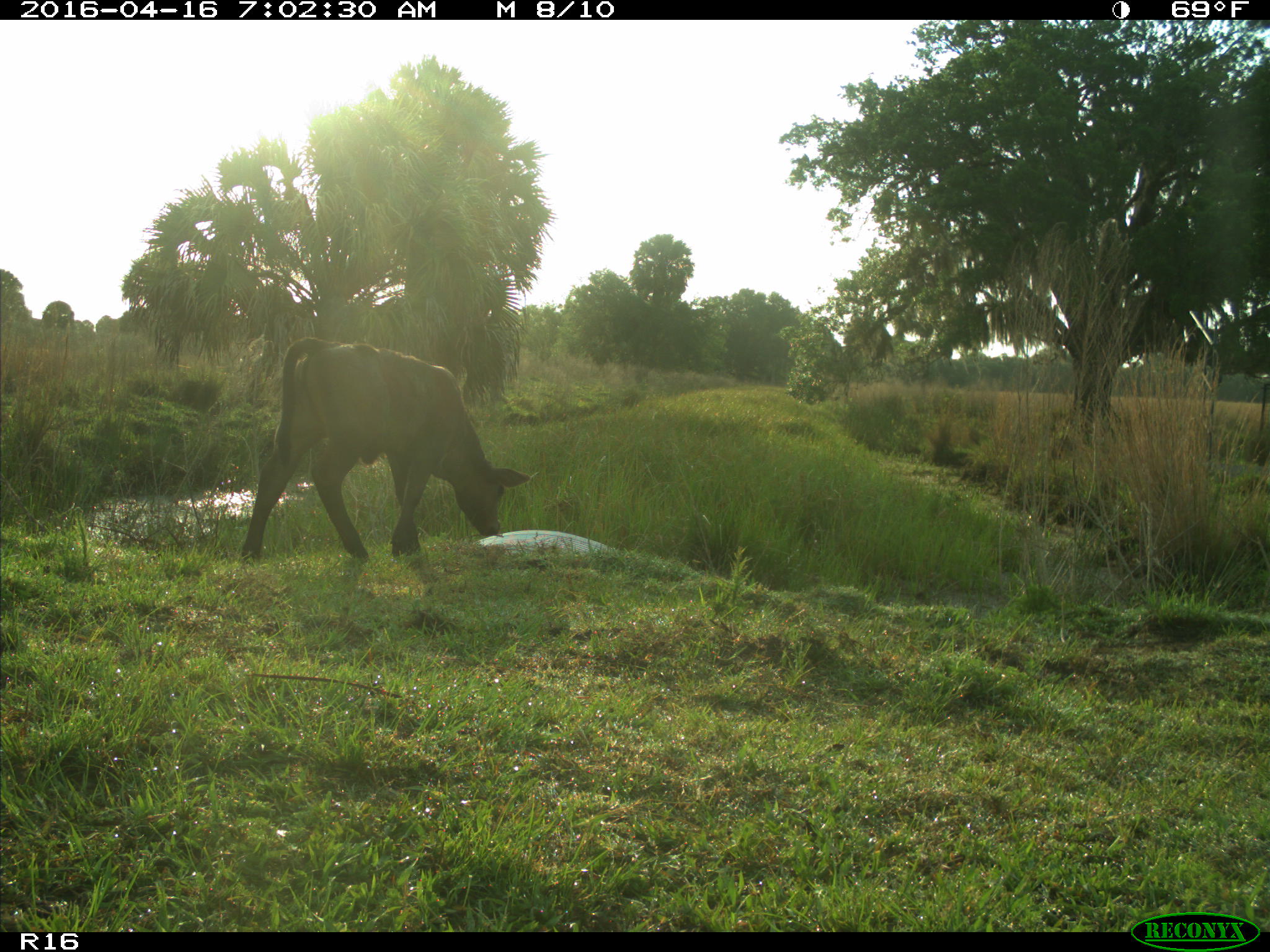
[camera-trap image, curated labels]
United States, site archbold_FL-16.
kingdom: Animalia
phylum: Chordata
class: Mammalia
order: Artiodactyla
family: Bovidae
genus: Bos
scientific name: Bos taurus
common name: domestic cow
Bos taurus (domestic cow).